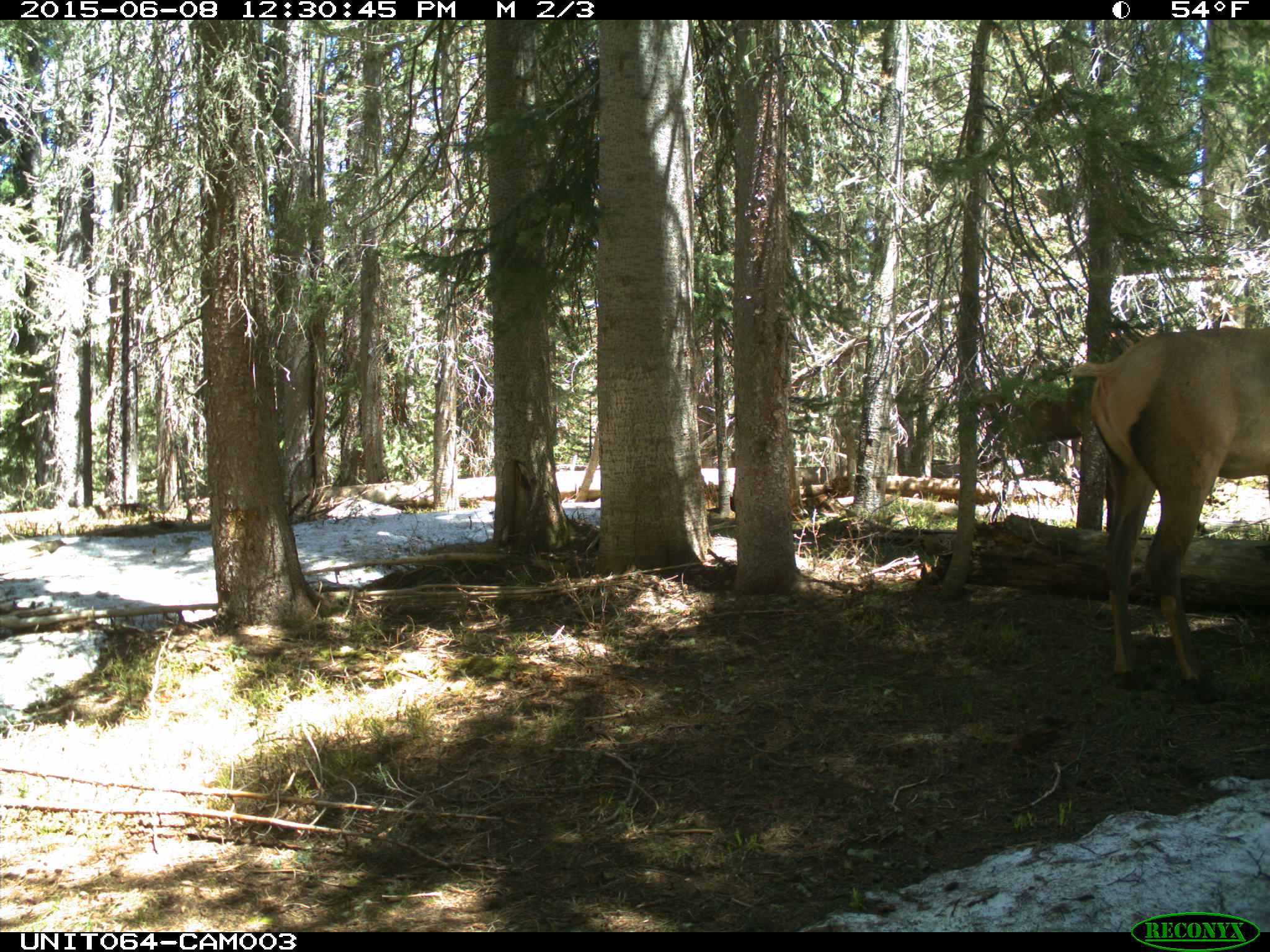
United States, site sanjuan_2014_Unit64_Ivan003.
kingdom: Animalia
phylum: Chordata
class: Mammalia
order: Artiodactyla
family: Cervidae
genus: Cervus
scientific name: Cervus elaphus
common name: red deer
Cervus elaphus (red deer).